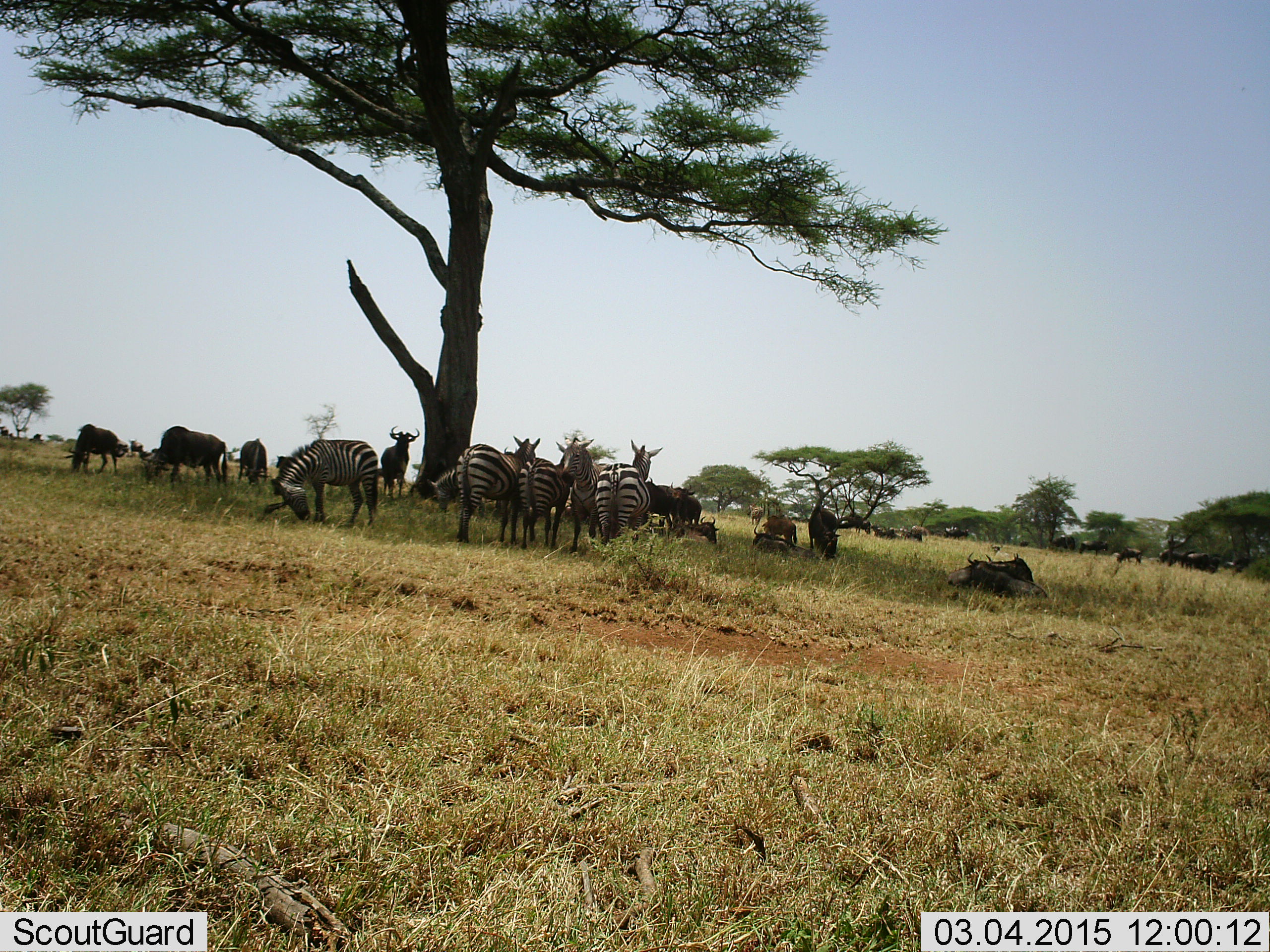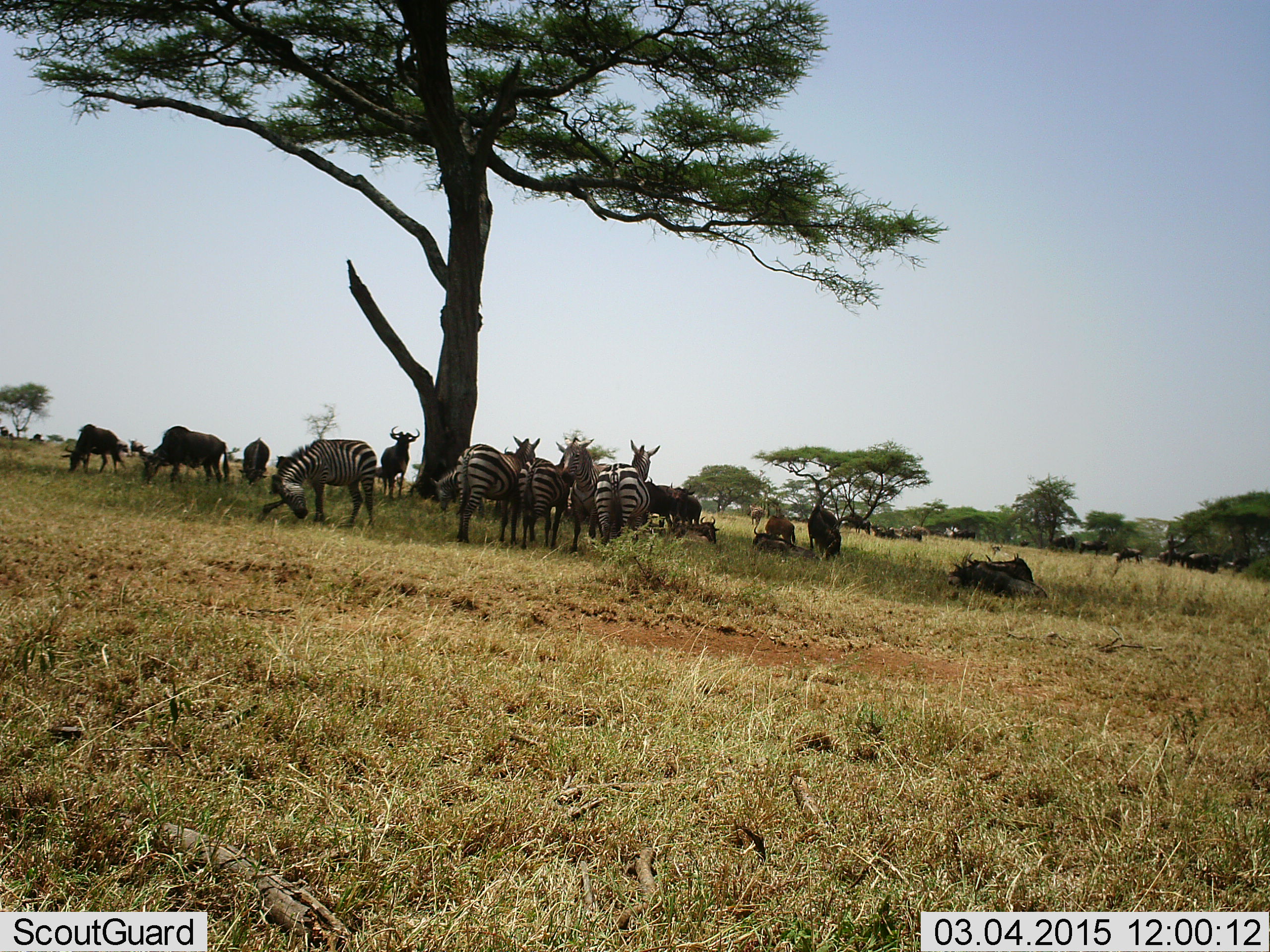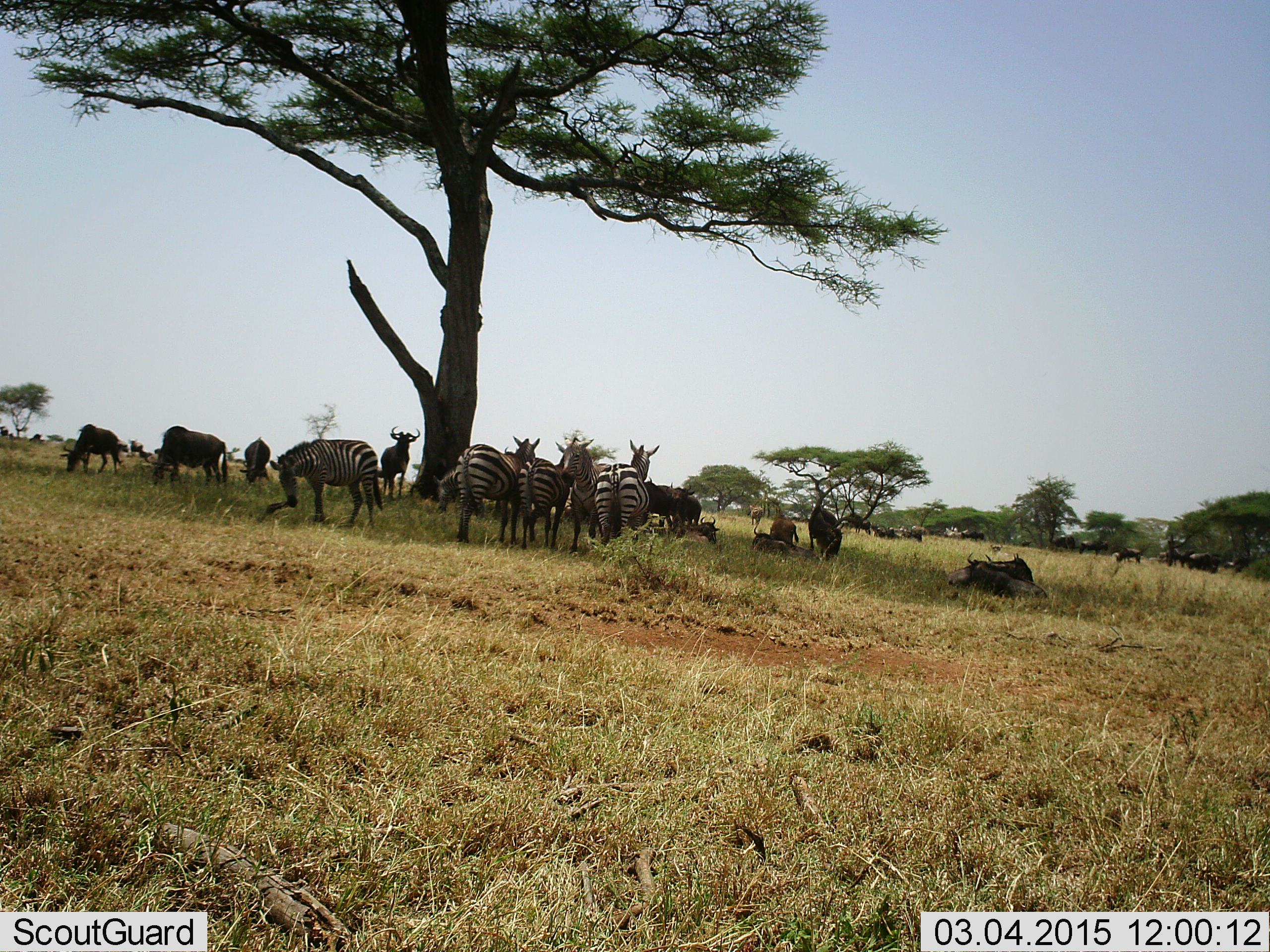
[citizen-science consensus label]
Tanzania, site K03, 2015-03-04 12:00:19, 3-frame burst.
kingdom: Animalia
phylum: Chordata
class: Mammalia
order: Artiodactyla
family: Bovidae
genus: Connochaetes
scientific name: Connochaetes taurinus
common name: blue wildebeest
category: wildebeest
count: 11-50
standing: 80%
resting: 100%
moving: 10%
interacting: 0%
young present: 30%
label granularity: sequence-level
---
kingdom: Animalia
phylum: Chordata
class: Mammalia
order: Perissodactyla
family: Equidae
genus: Equus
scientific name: Equus quagga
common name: plains zebra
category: zebra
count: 5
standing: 91%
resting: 9%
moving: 0%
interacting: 0%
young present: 0%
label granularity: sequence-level